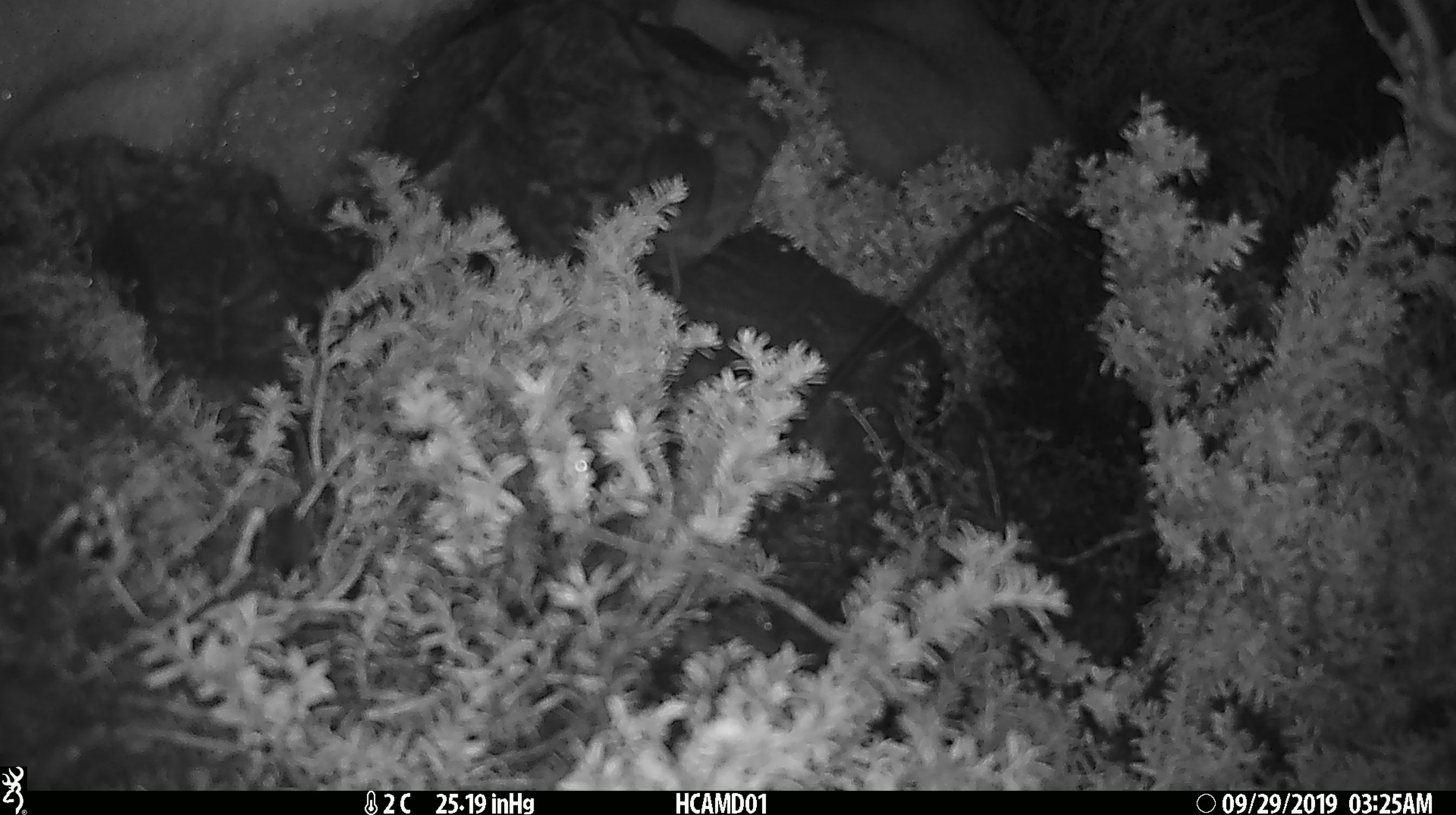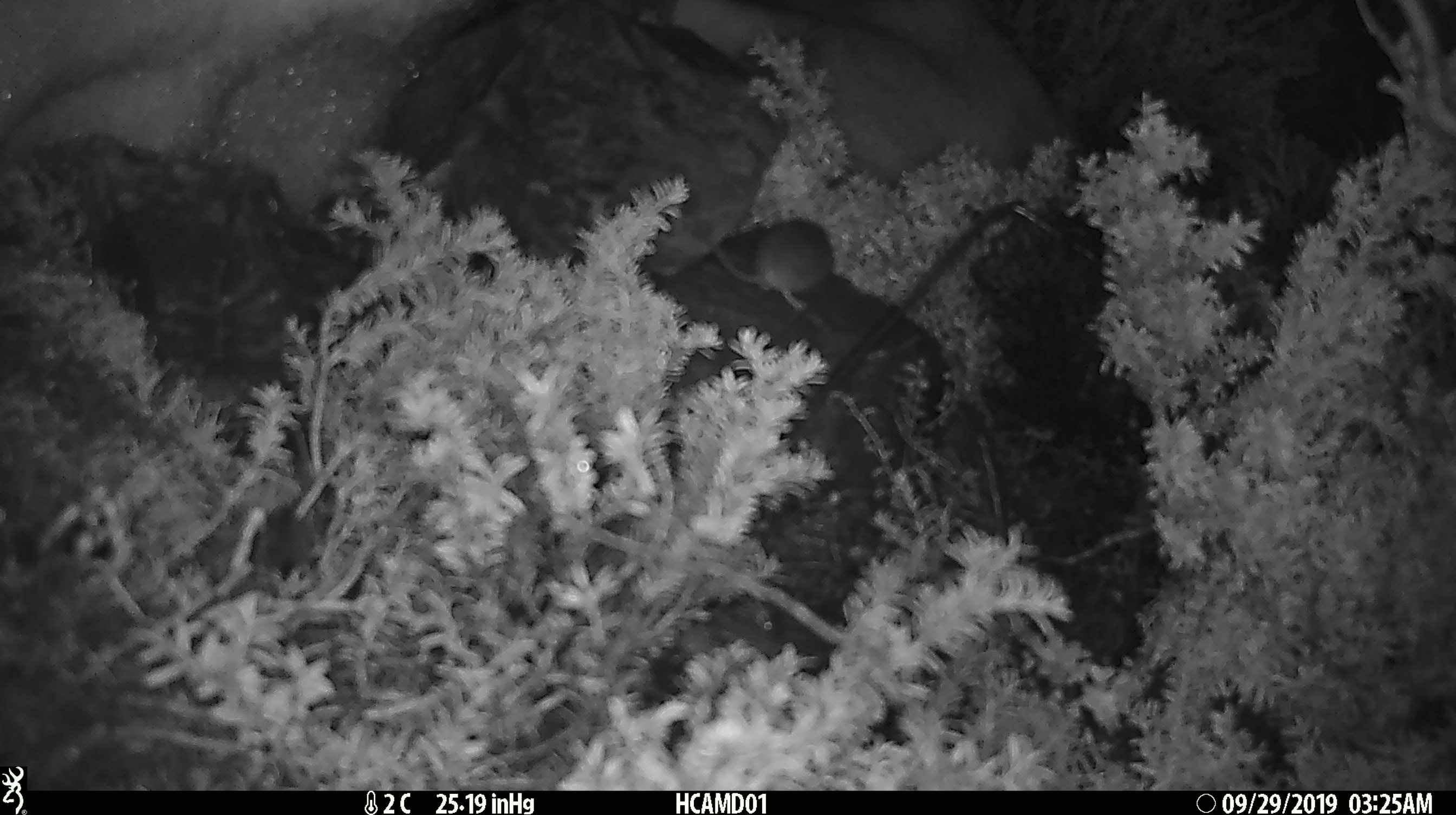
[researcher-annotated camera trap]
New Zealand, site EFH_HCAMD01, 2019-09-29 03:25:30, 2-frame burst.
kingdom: Animalia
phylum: Chordata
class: Mammalia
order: Rodentia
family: Muridae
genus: Mus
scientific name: Mus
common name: mouse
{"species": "mouse (Mus)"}